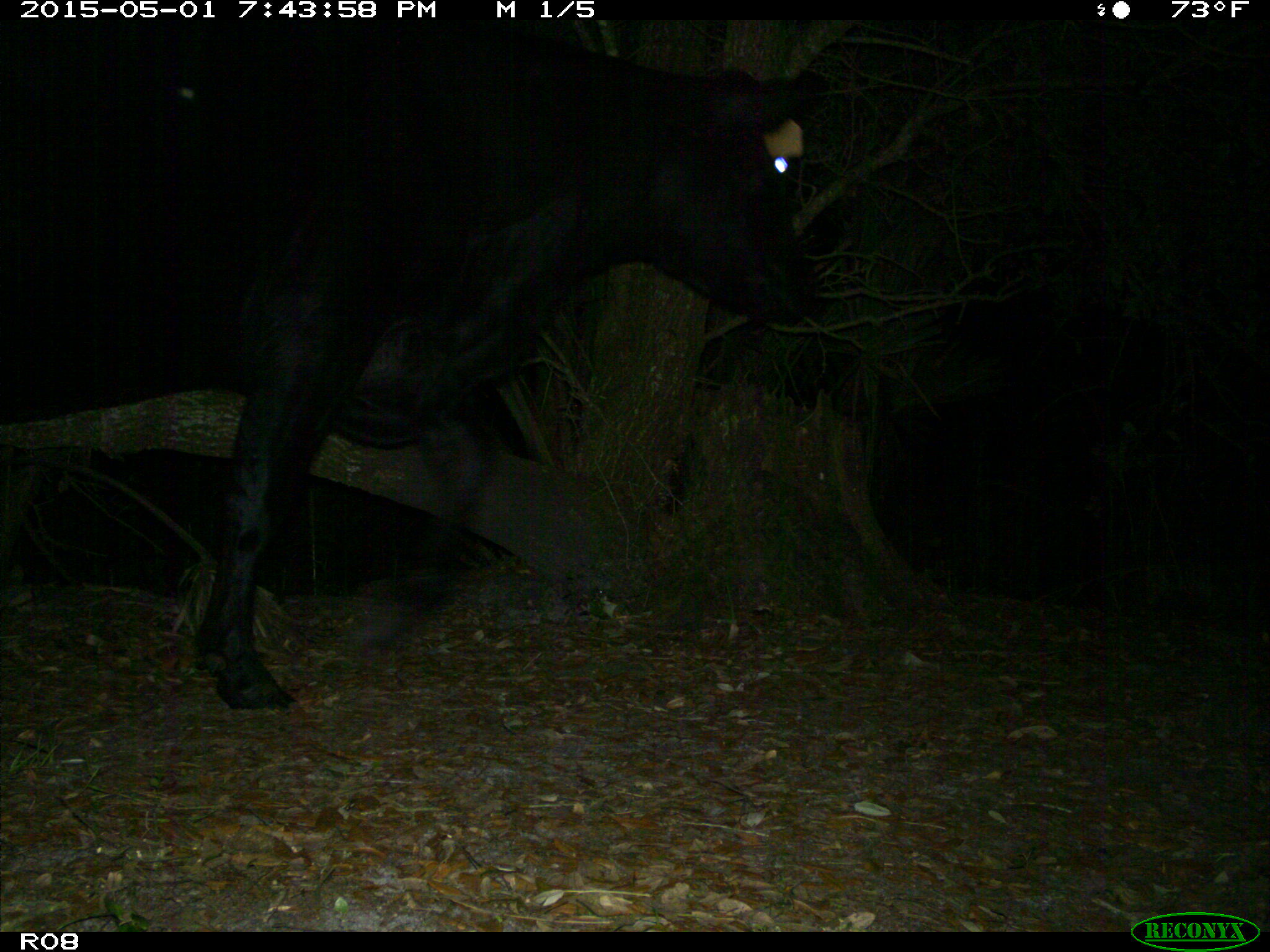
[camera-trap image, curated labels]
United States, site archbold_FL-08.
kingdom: Animalia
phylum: Chordata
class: Mammalia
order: Artiodactyla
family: Bovidae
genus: Bos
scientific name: Bos taurus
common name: domestic cow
Bos taurus (domestic cow).